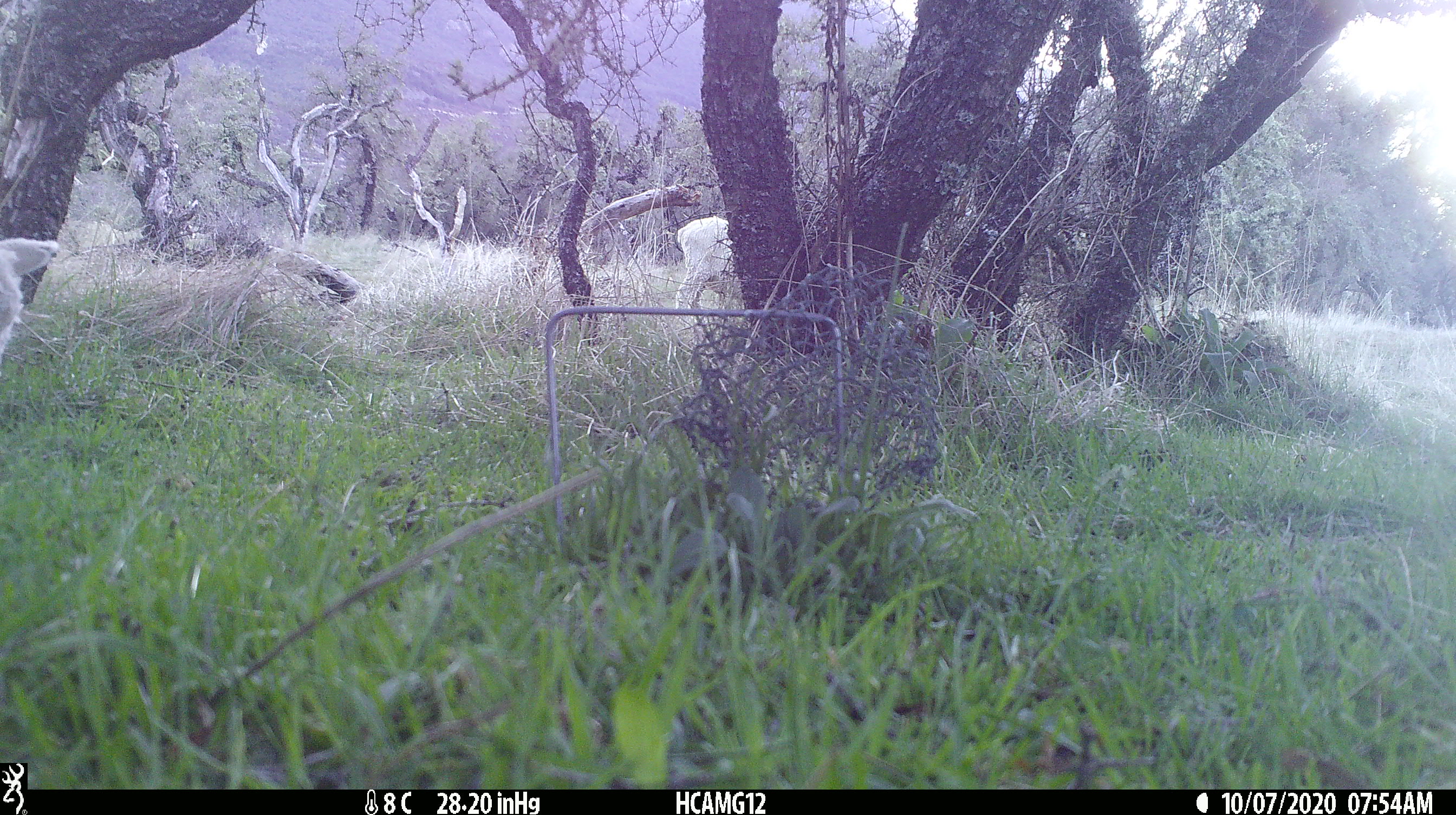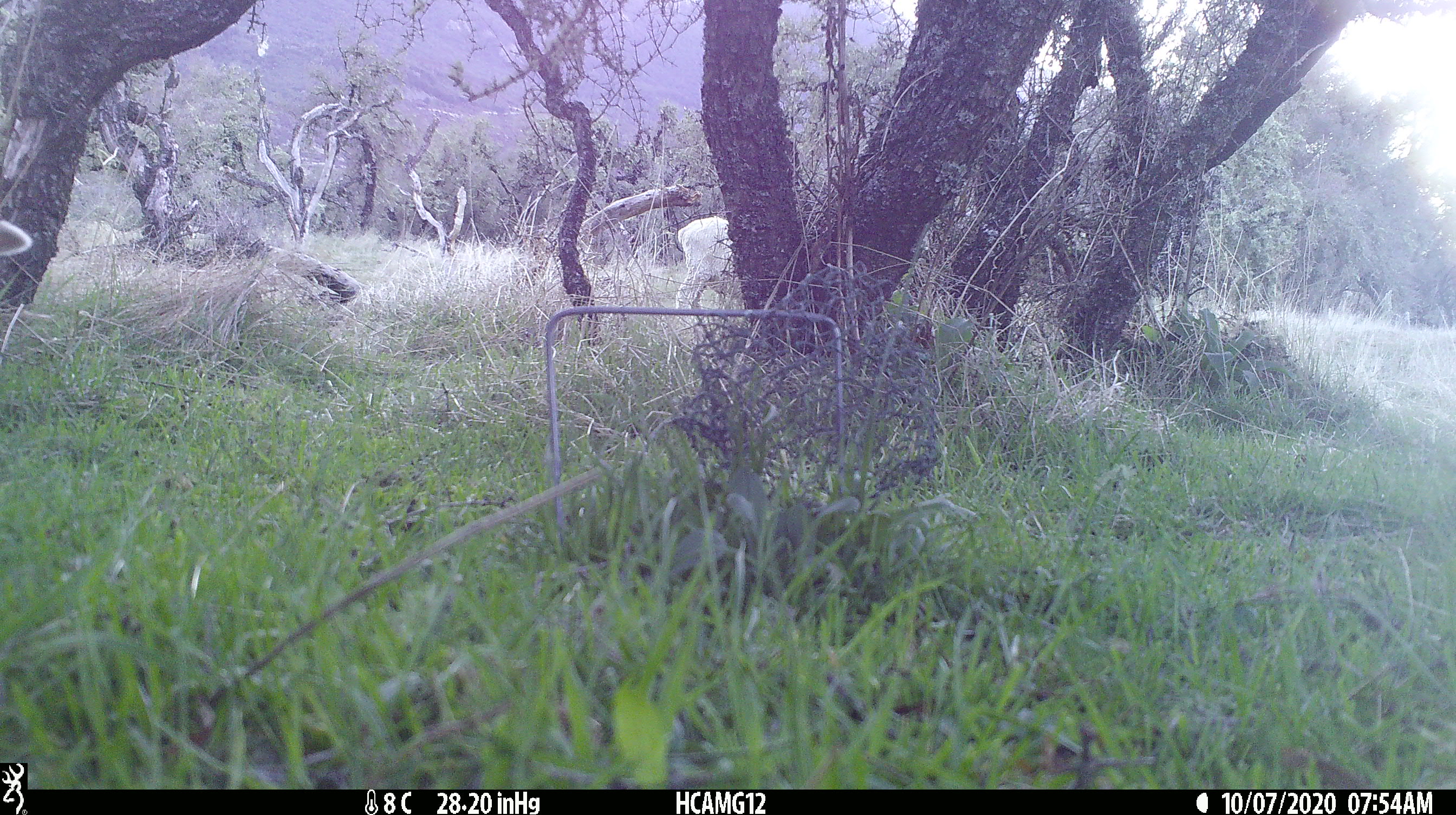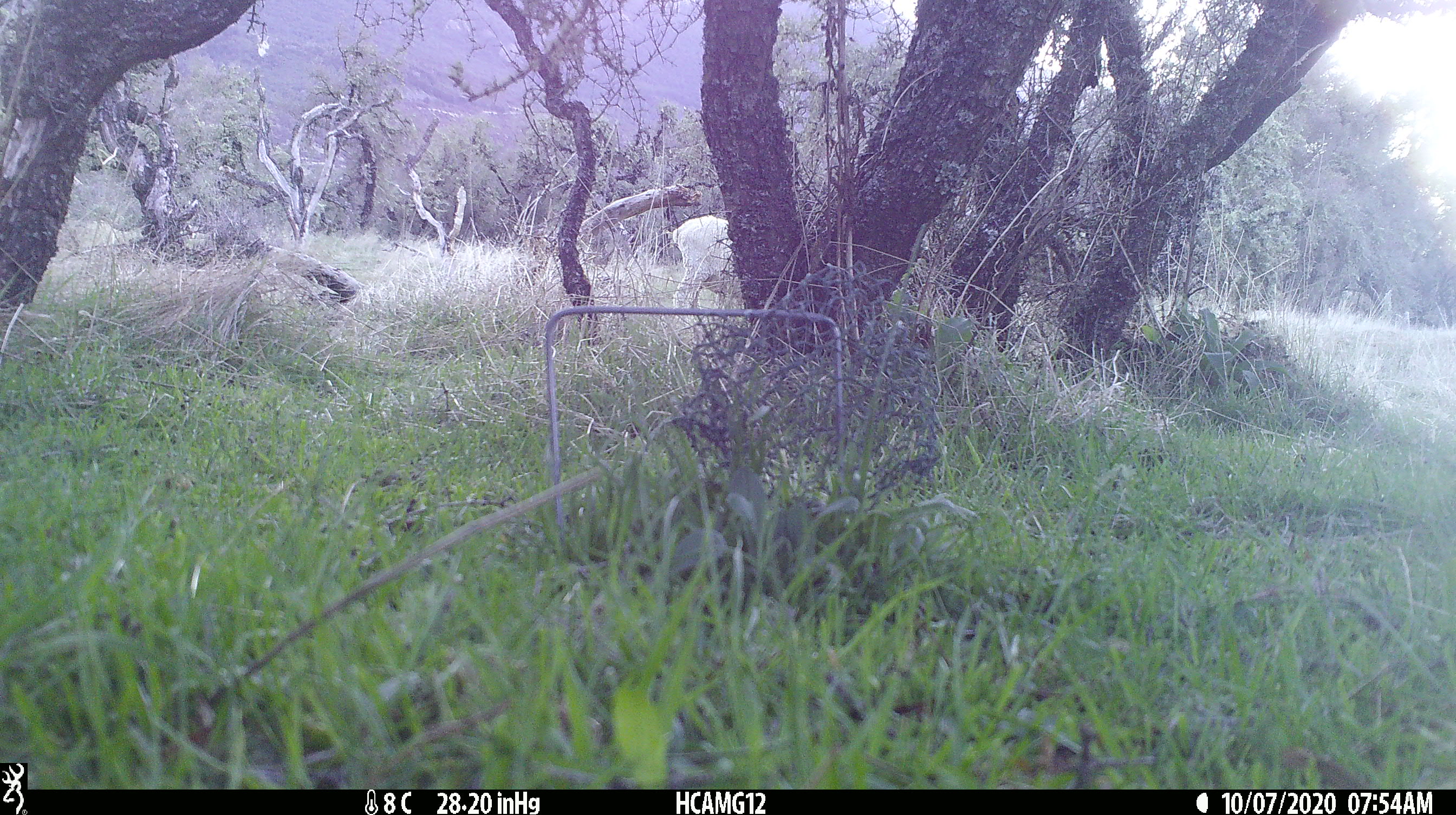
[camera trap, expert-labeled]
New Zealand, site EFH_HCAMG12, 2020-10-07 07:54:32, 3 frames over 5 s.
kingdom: Animalia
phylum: Chordata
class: Mammalia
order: Artiodactyla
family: Bovidae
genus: Ovis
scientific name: Ovis aries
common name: domestic sheep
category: sheep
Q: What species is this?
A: Sheep (domestic sheep) (Ovis aries).